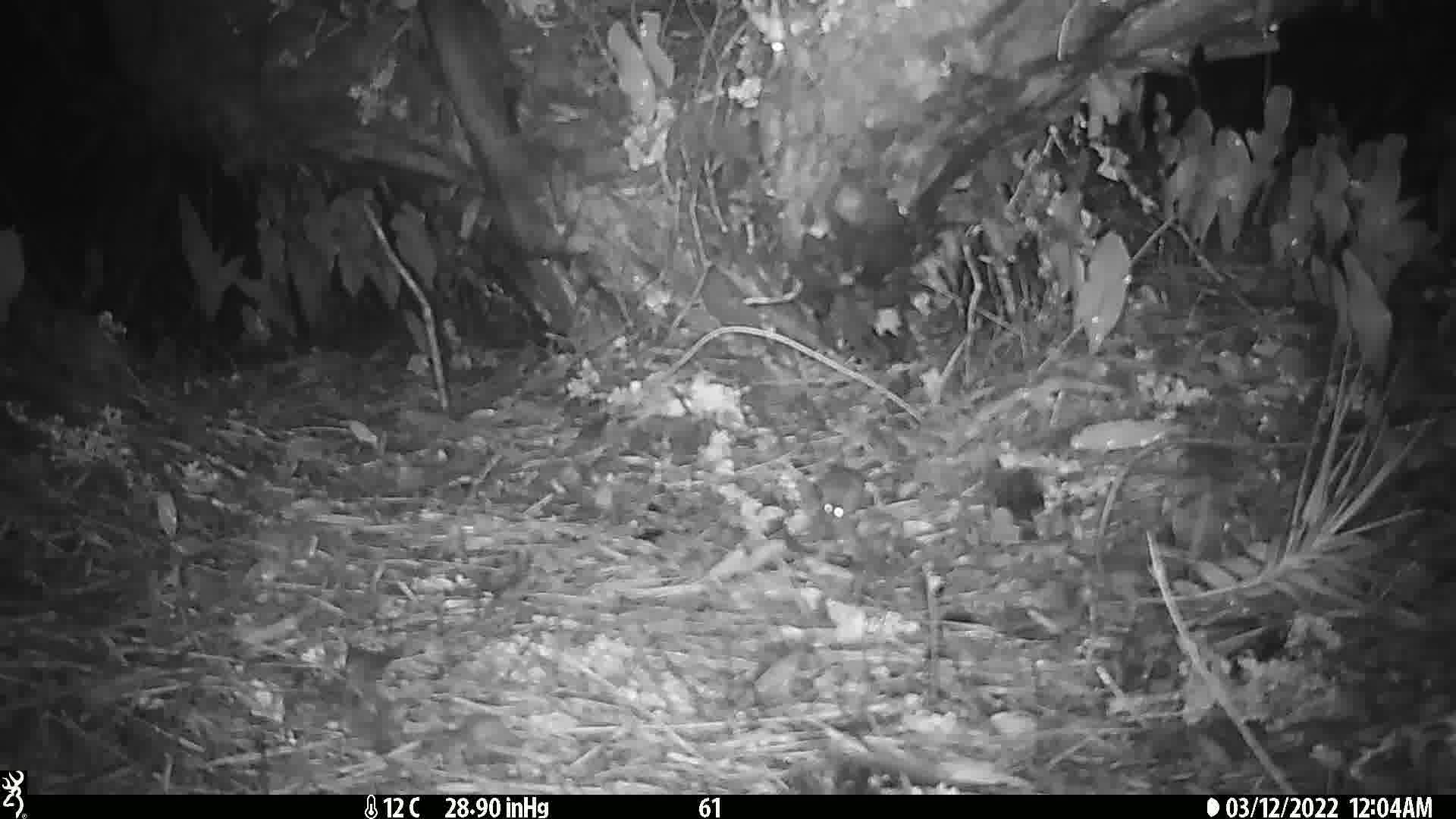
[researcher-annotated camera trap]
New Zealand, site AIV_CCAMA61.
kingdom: Animalia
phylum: Chordata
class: Mammalia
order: Rodentia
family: Muridae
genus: Mus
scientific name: Mus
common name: mouse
Mouse (Mus).